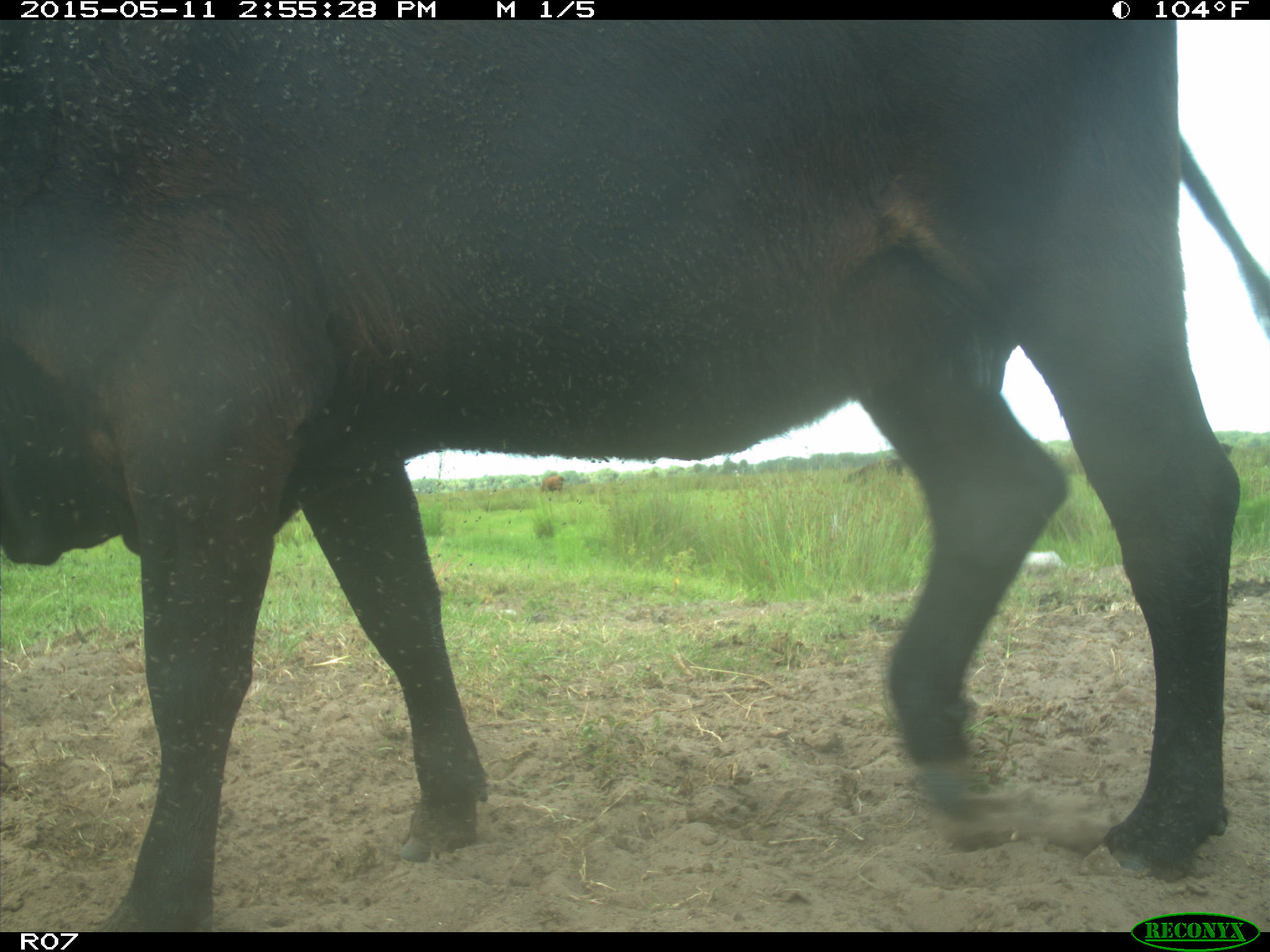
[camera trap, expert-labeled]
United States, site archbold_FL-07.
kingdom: Animalia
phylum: Chordata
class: Mammalia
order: Artiodactyla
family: Bovidae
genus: Bos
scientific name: Bos taurus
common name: domestic cow